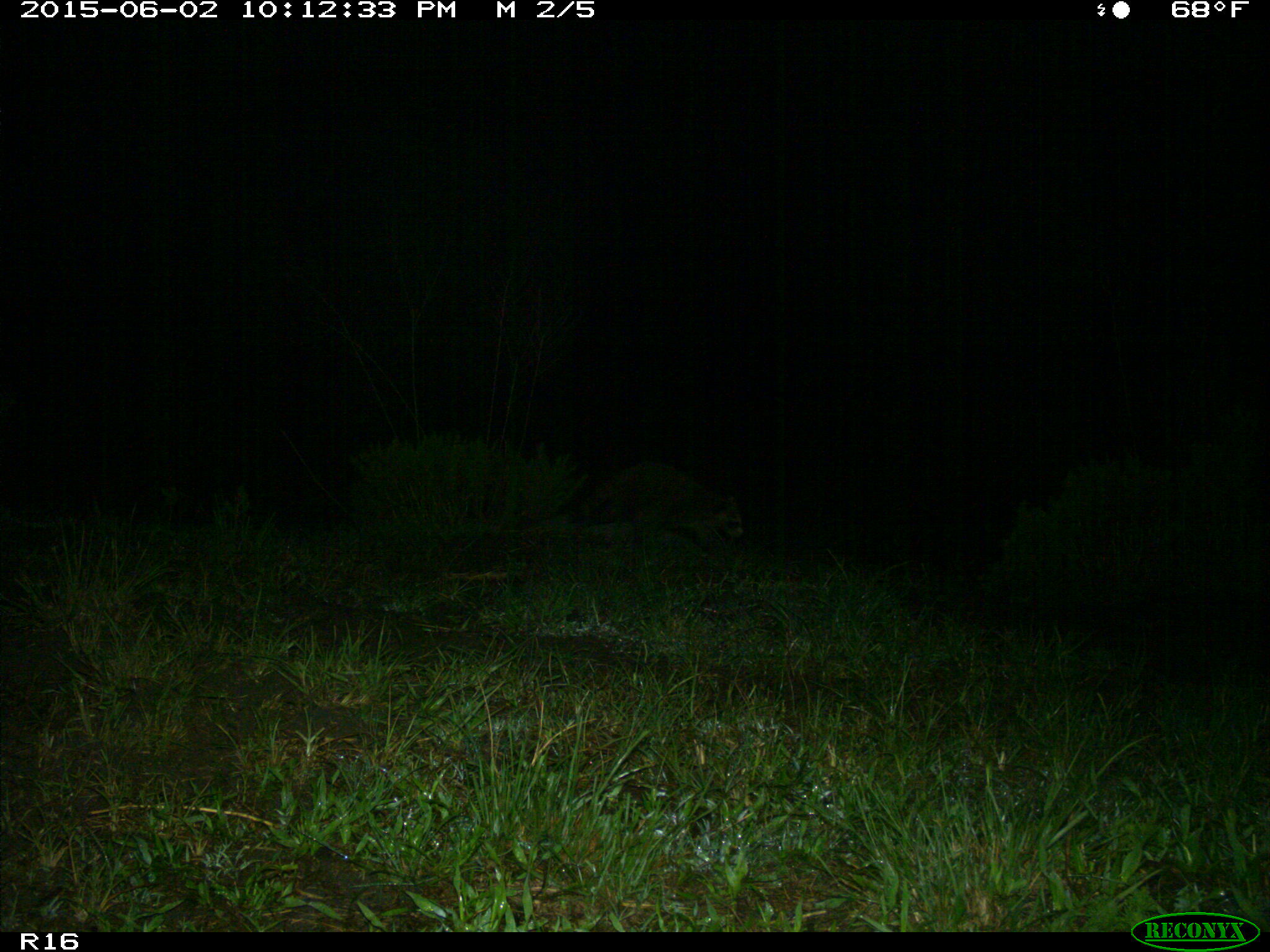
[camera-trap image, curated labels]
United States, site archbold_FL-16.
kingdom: Animalia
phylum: Chordata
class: Mammalia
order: Carnivora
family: Procyonidae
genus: Procyon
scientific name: Procyon lotor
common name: common raccoon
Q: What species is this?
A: Procyon lotor (common raccoon).